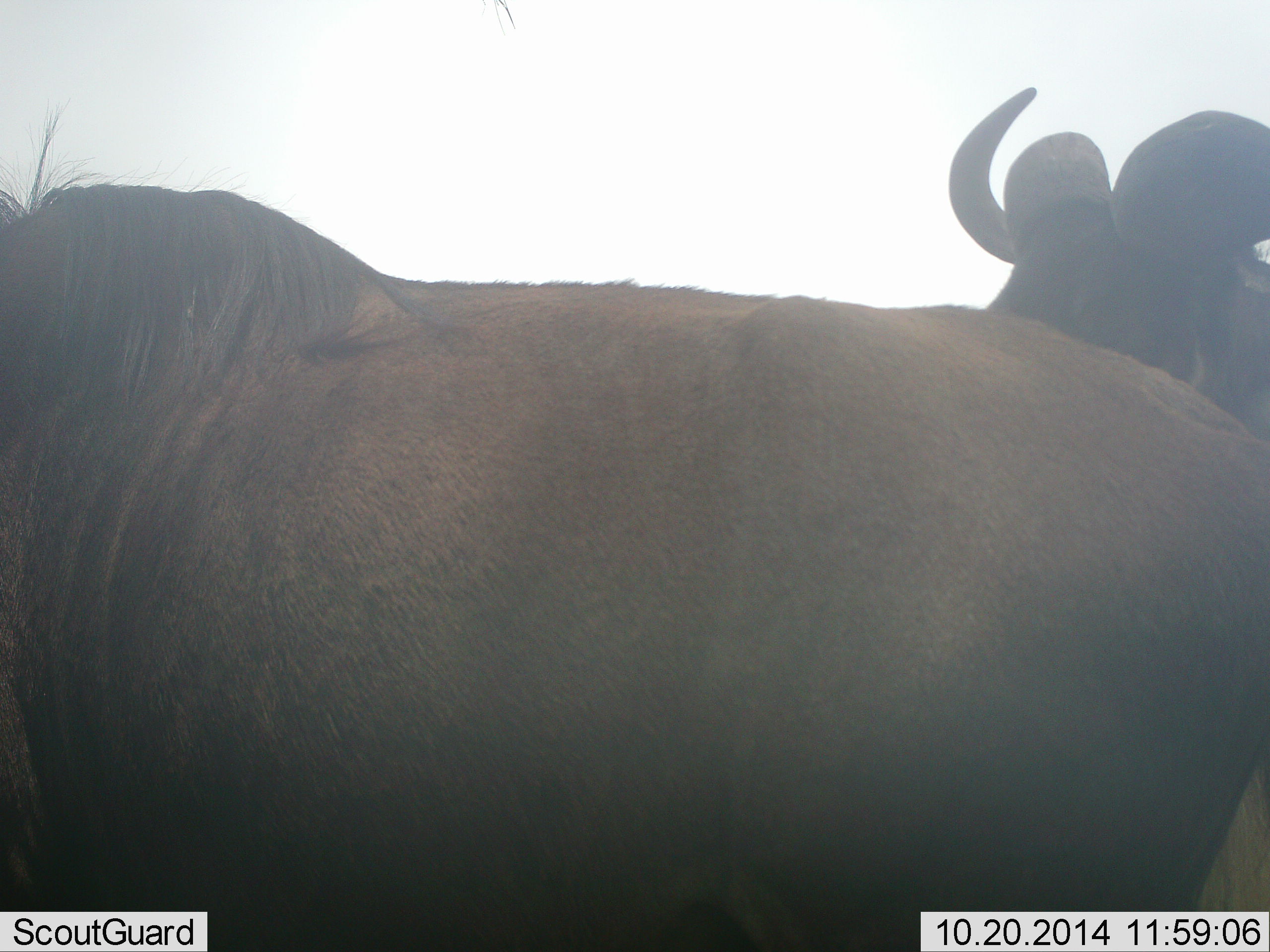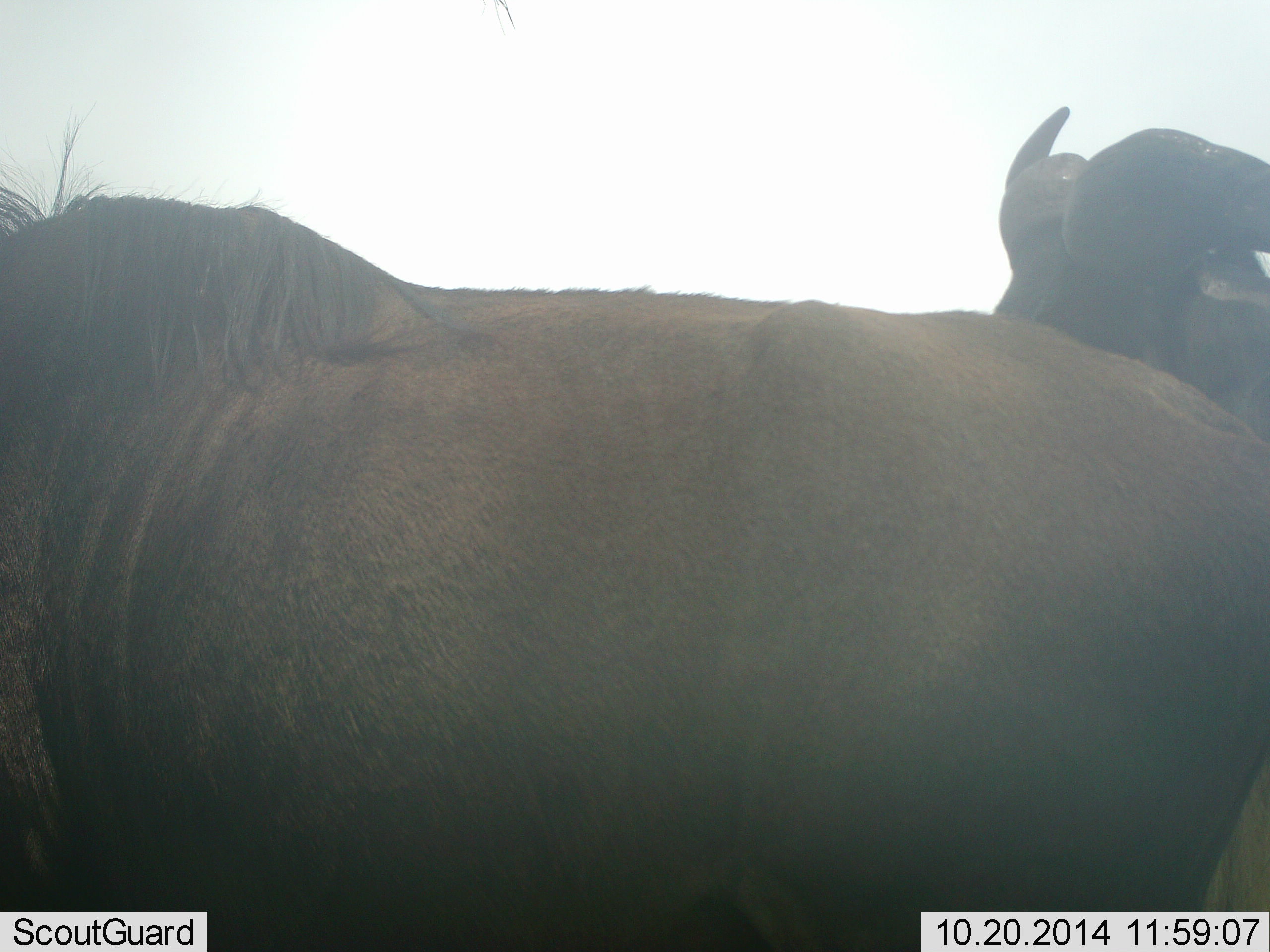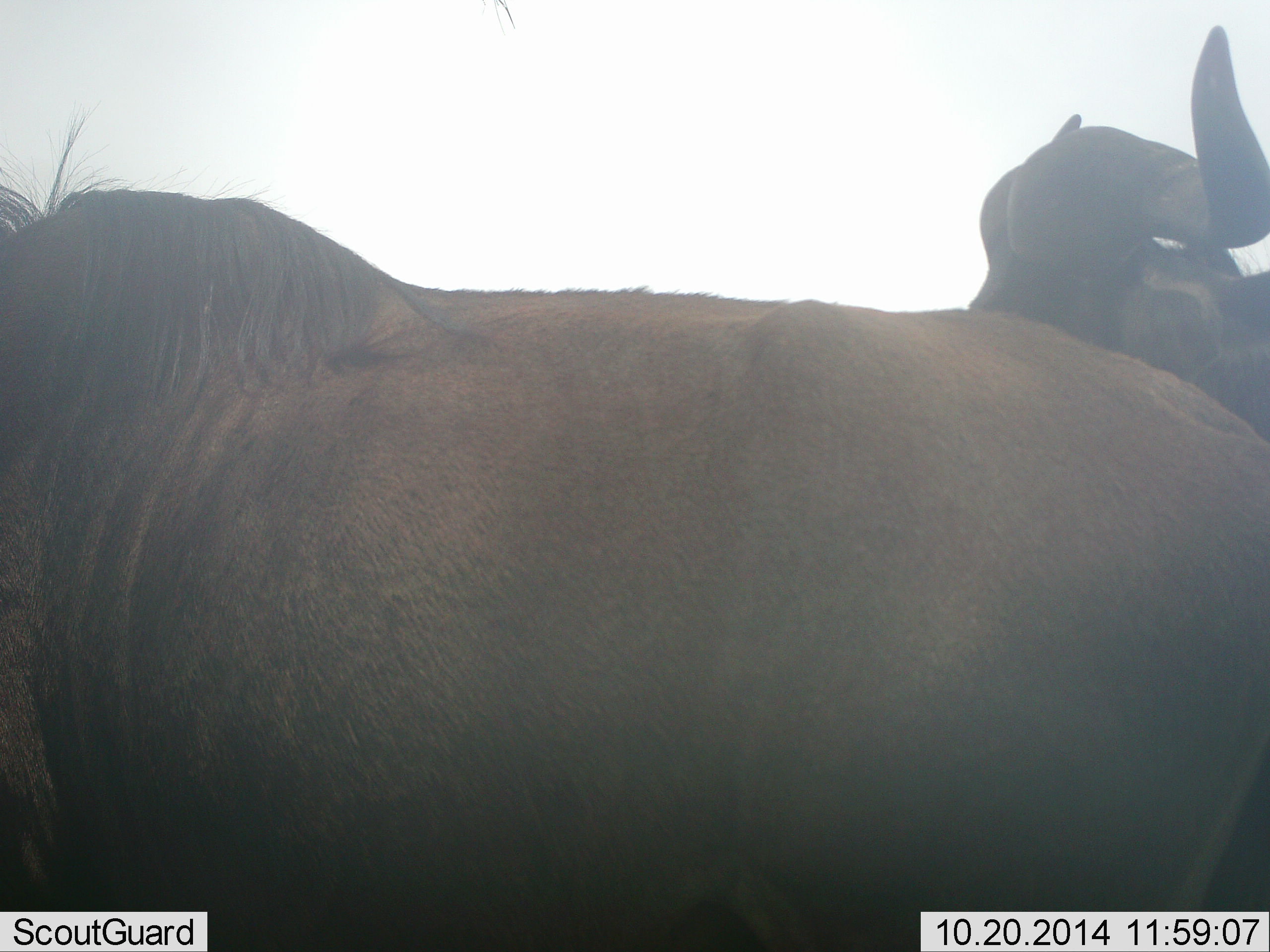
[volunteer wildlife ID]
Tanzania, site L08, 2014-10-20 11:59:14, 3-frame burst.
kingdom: Animalia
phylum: Chordata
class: Mammalia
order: Artiodactyla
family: Bovidae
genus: Connochaetes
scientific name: Connochaetes taurinus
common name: blue wildebeest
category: wildebeest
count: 2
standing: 70%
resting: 10%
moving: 20%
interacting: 0%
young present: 0%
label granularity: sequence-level